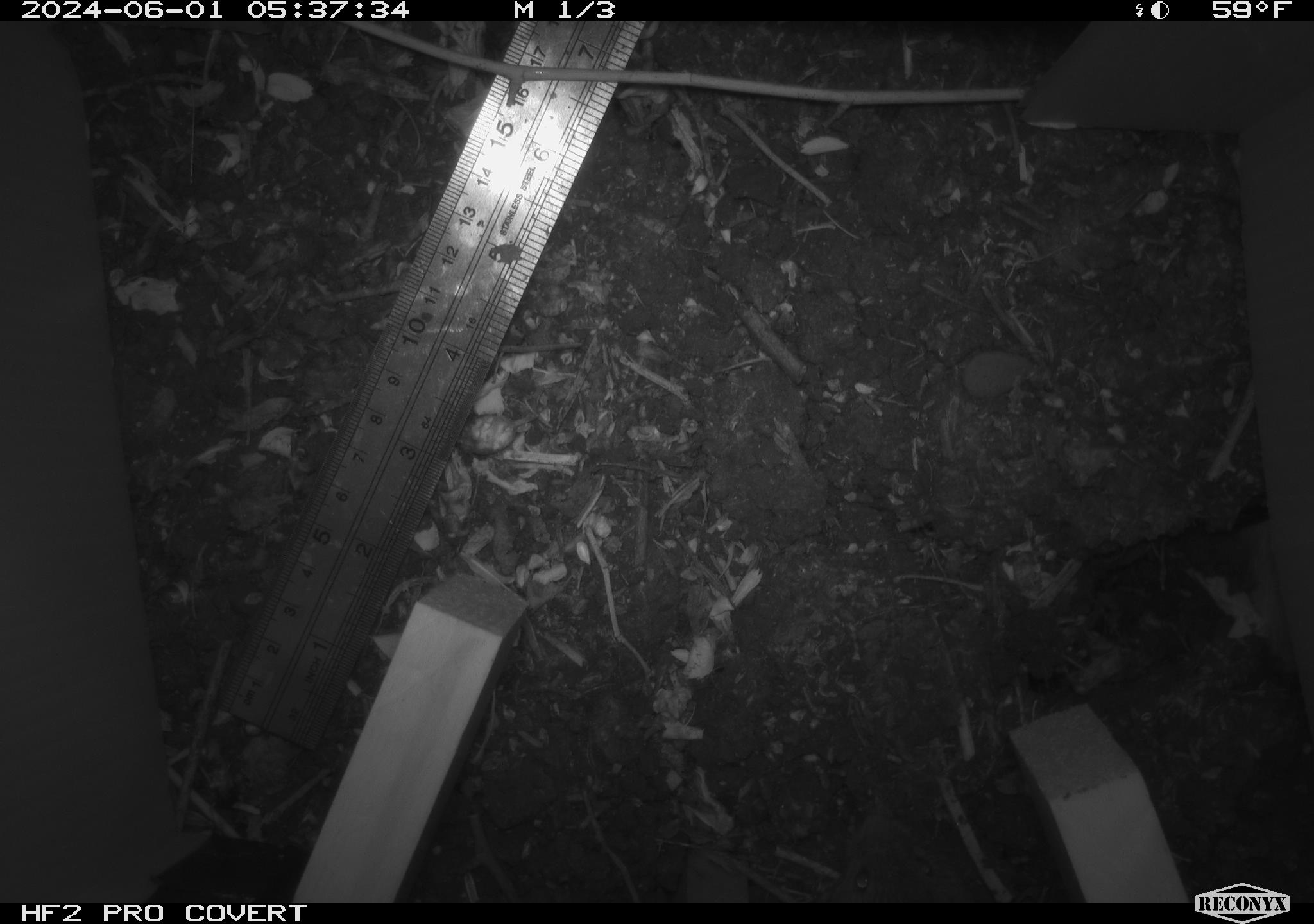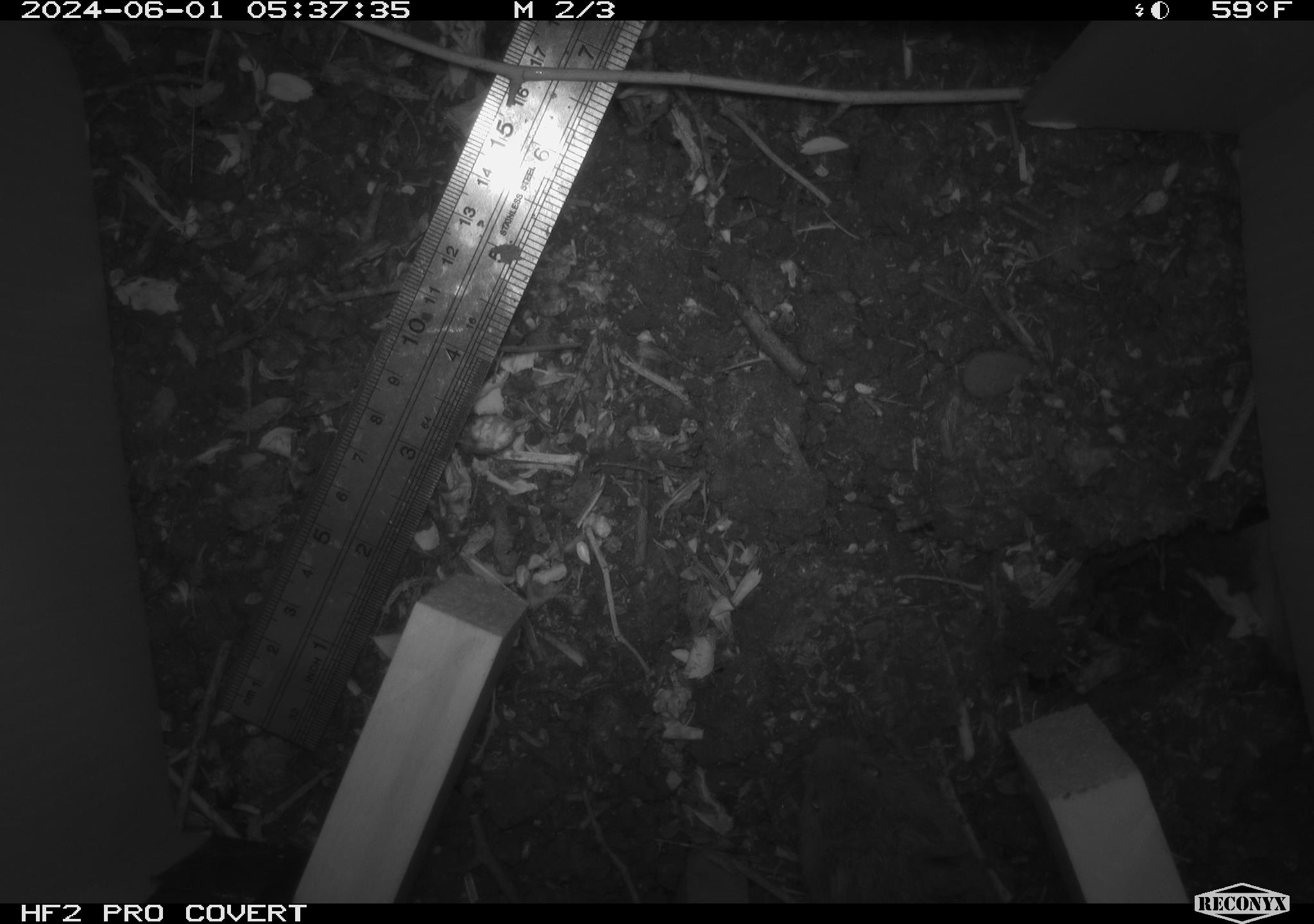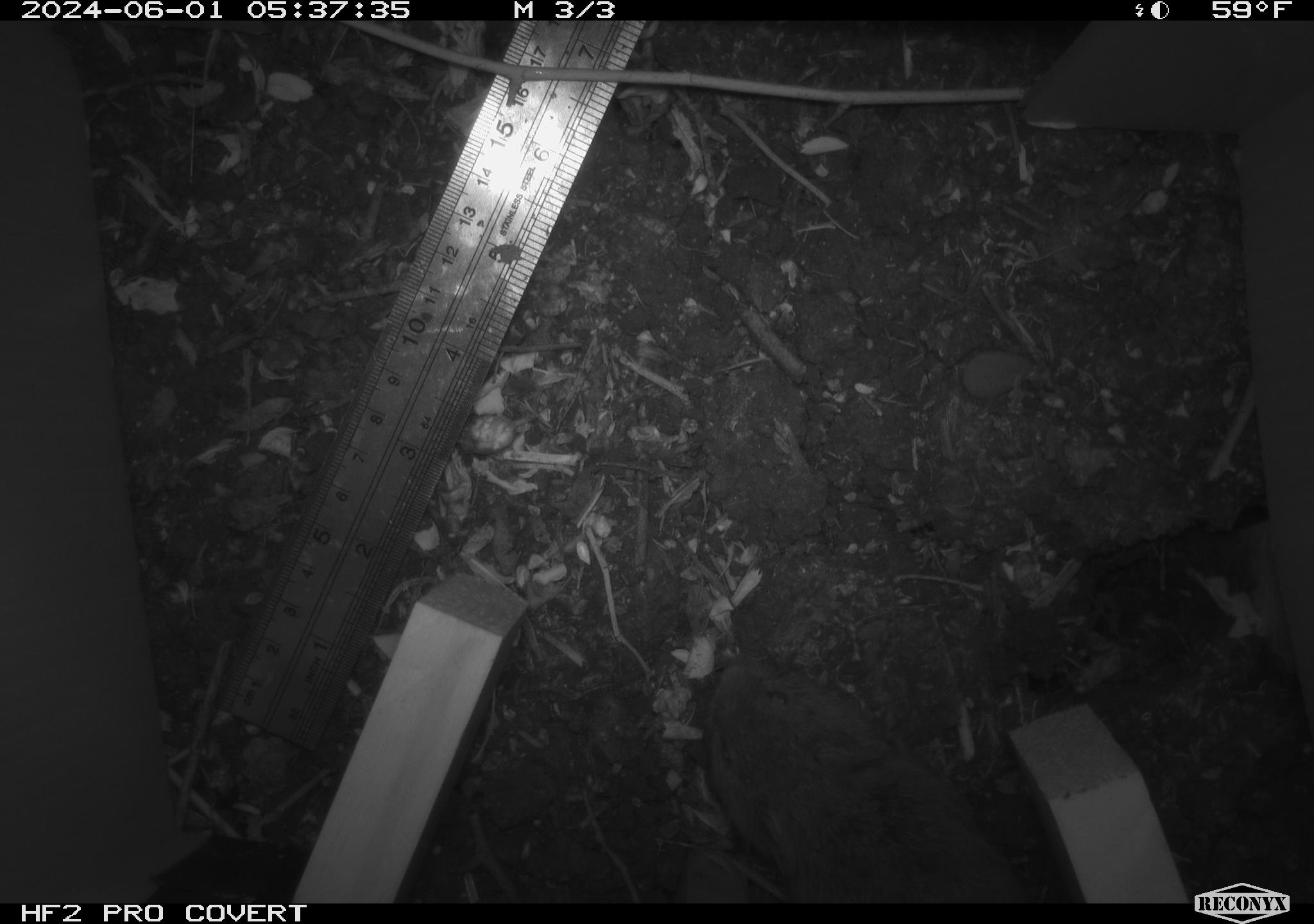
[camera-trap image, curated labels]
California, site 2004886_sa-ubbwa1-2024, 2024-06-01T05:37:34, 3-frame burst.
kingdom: Animalia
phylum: Chordata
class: Mammalia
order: Rodentia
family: Cricetidae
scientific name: Arvicolinae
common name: voles, lemmings, and muskrats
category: arvicolinae subfamily